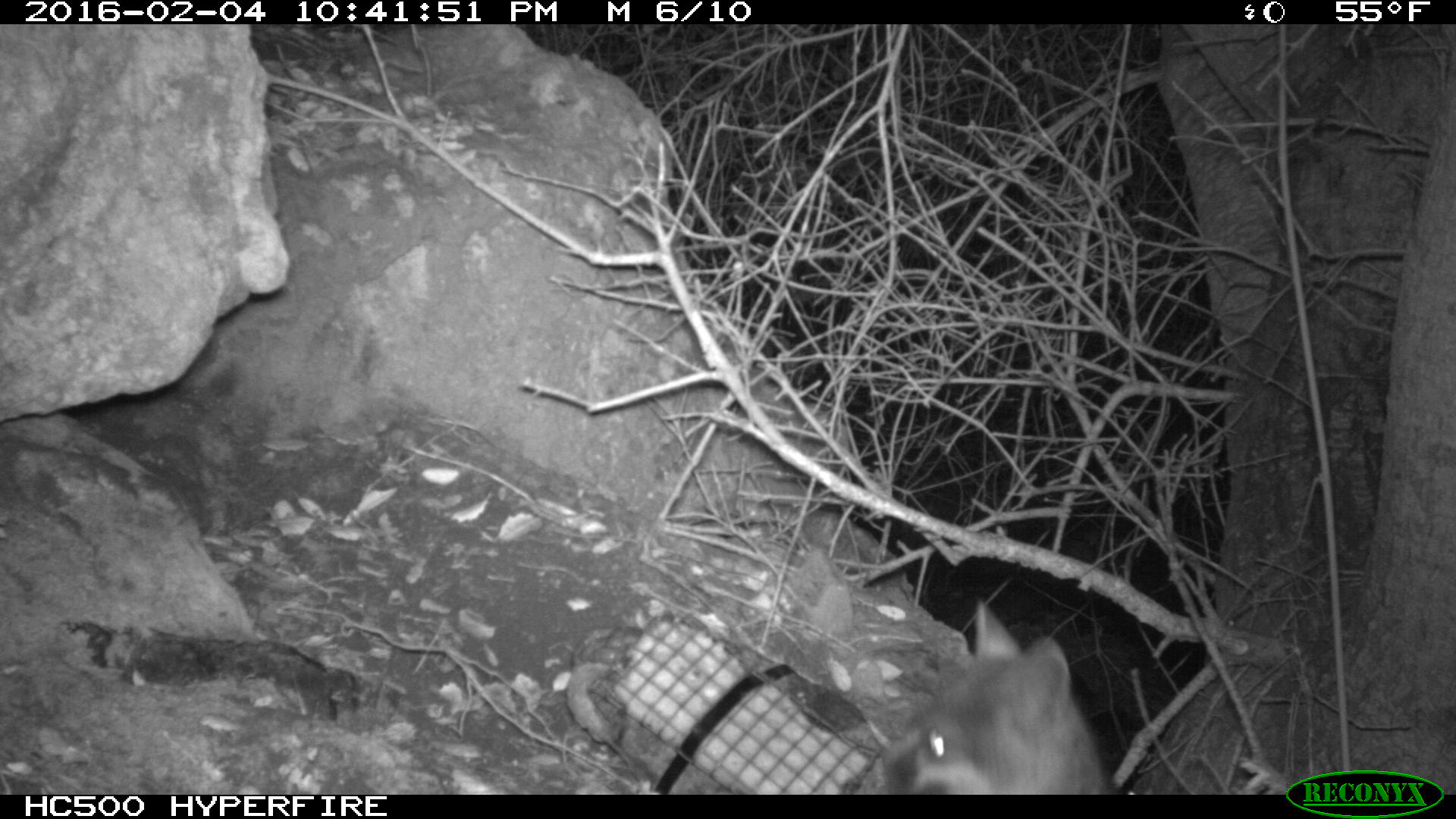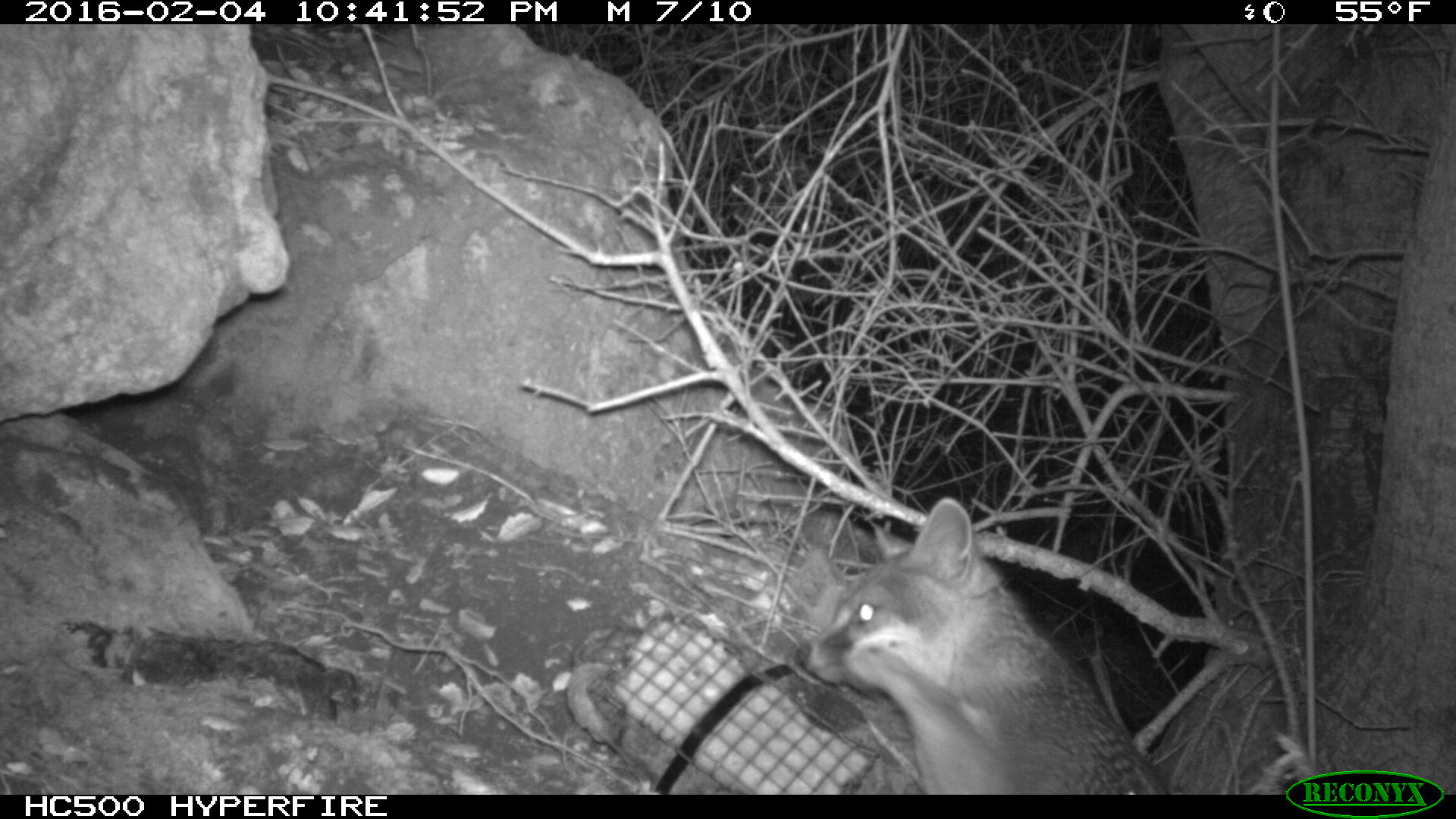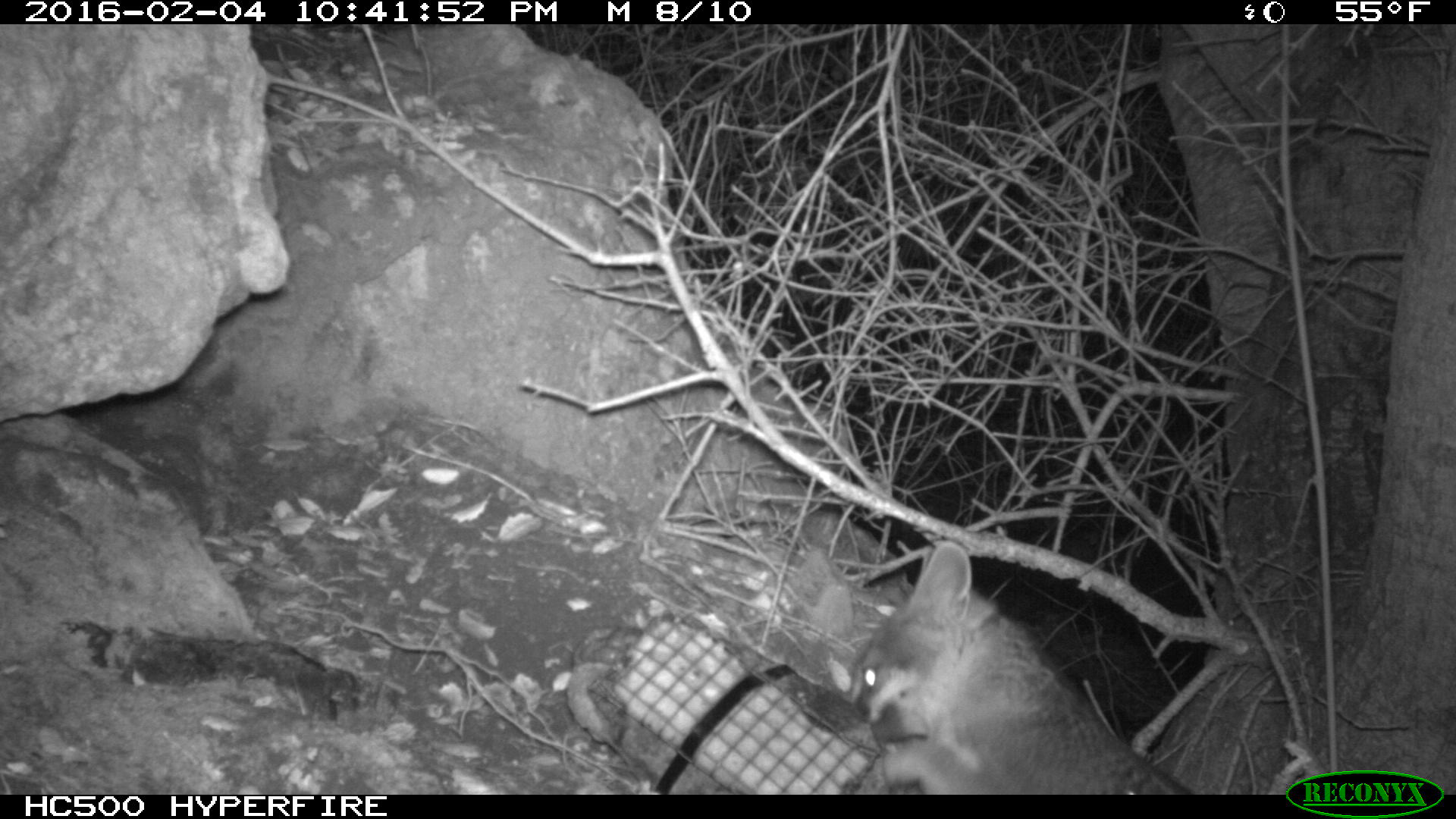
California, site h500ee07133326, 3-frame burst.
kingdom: Animalia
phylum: Chordata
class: Mammalia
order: Carnivora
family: Canidae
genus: Urocyon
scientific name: Urocyon littoralis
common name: island fox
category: fox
Fox (island fox) (Urocyon littoralis).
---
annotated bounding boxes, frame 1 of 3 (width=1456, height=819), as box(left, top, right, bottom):
fox: box(883, 598, 1108, 795)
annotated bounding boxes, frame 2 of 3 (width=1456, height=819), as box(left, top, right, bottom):
fox: box(794, 497, 1171, 794)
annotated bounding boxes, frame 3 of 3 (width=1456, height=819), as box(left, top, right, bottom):
fox: box(828, 540, 1193, 796)